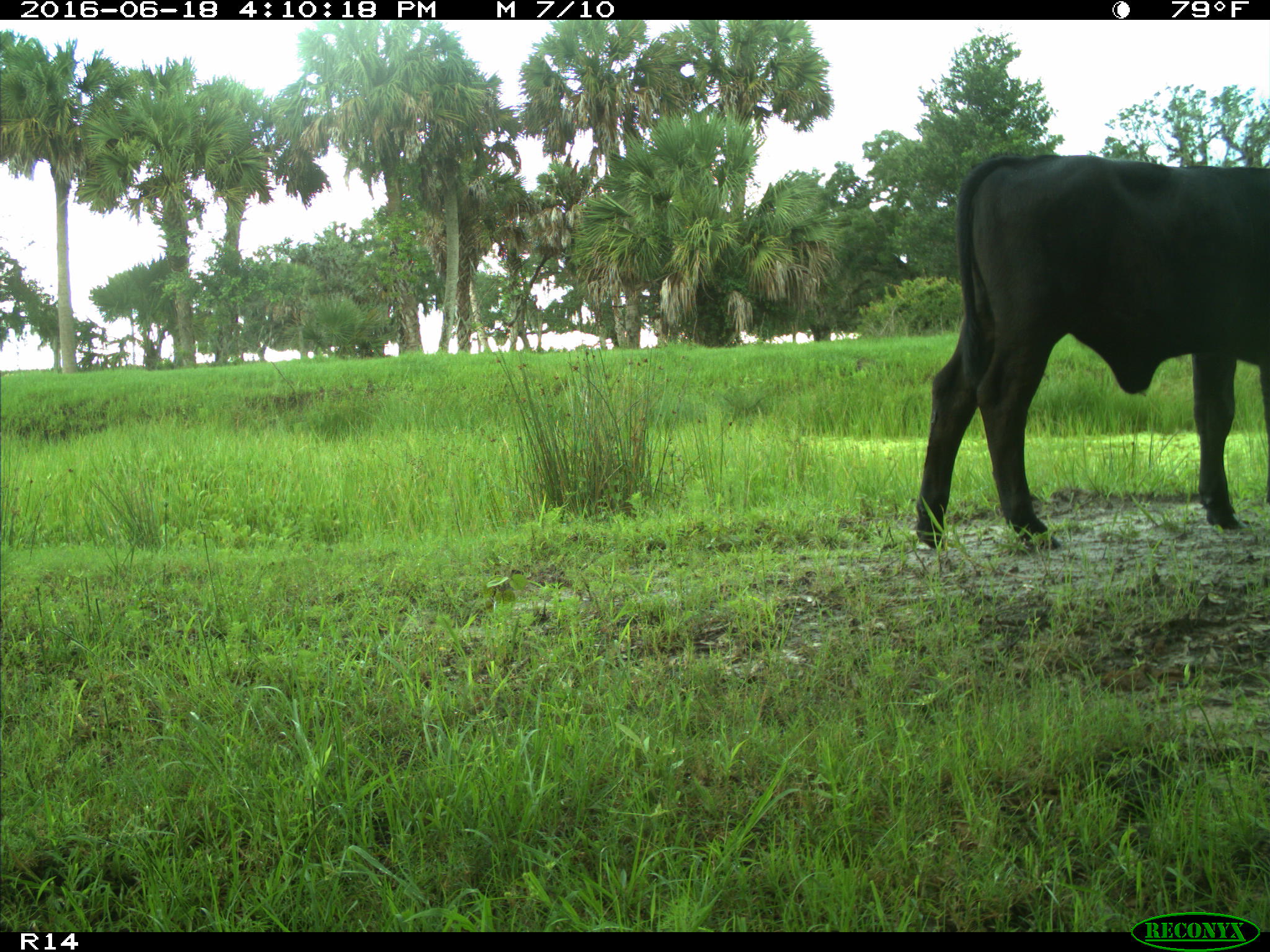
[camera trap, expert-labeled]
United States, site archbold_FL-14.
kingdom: Animalia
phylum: Chordata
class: Mammalia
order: Artiodactyla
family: Bovidae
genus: Bos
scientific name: Bos taurus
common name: domestic cow